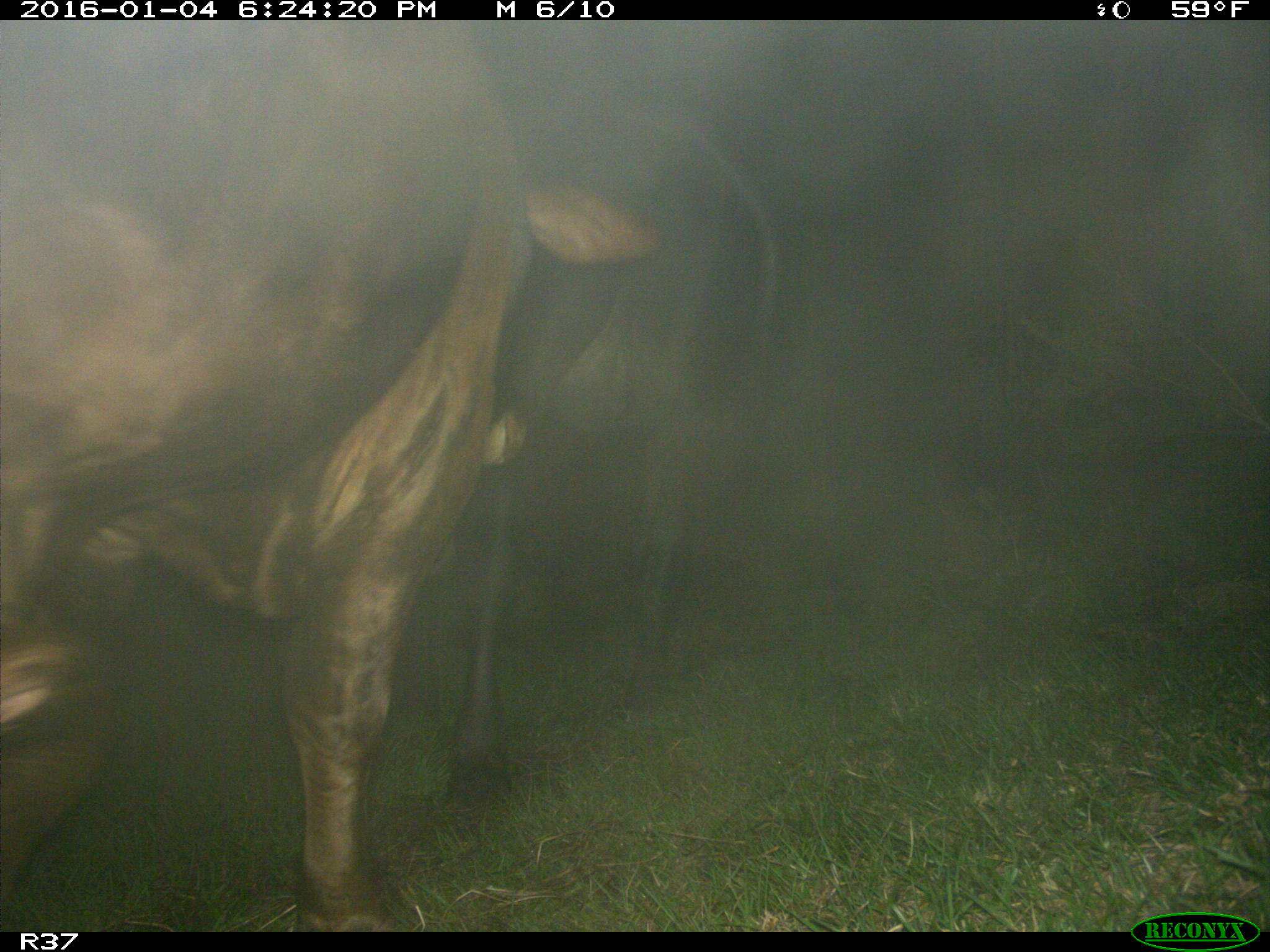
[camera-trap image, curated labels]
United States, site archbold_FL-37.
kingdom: Animalia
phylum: Chordata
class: Mammalia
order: Artiodactyla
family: Bovidae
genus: Bos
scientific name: Bos taurus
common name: domestic cow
Bos taurus (domestic cow).